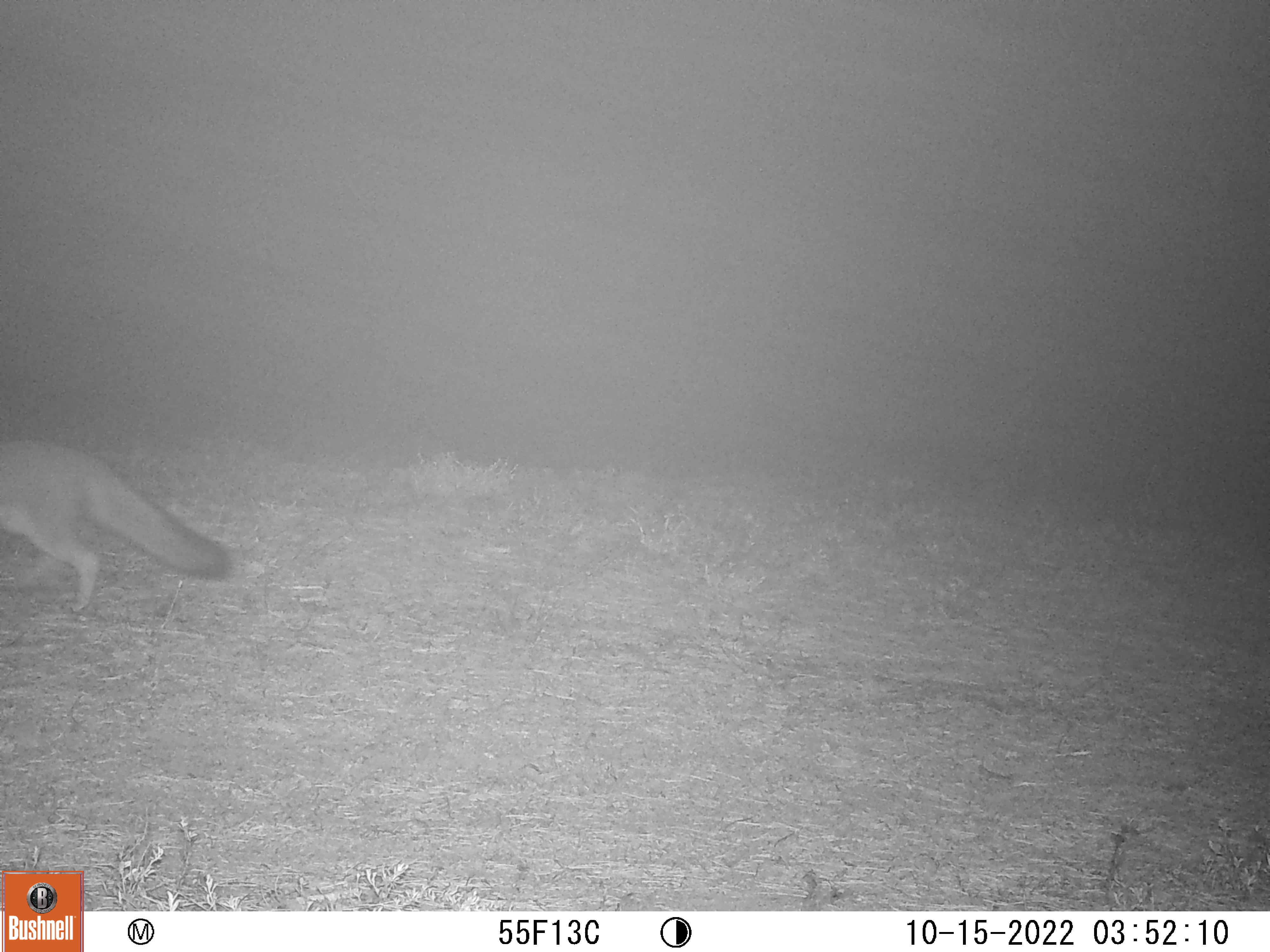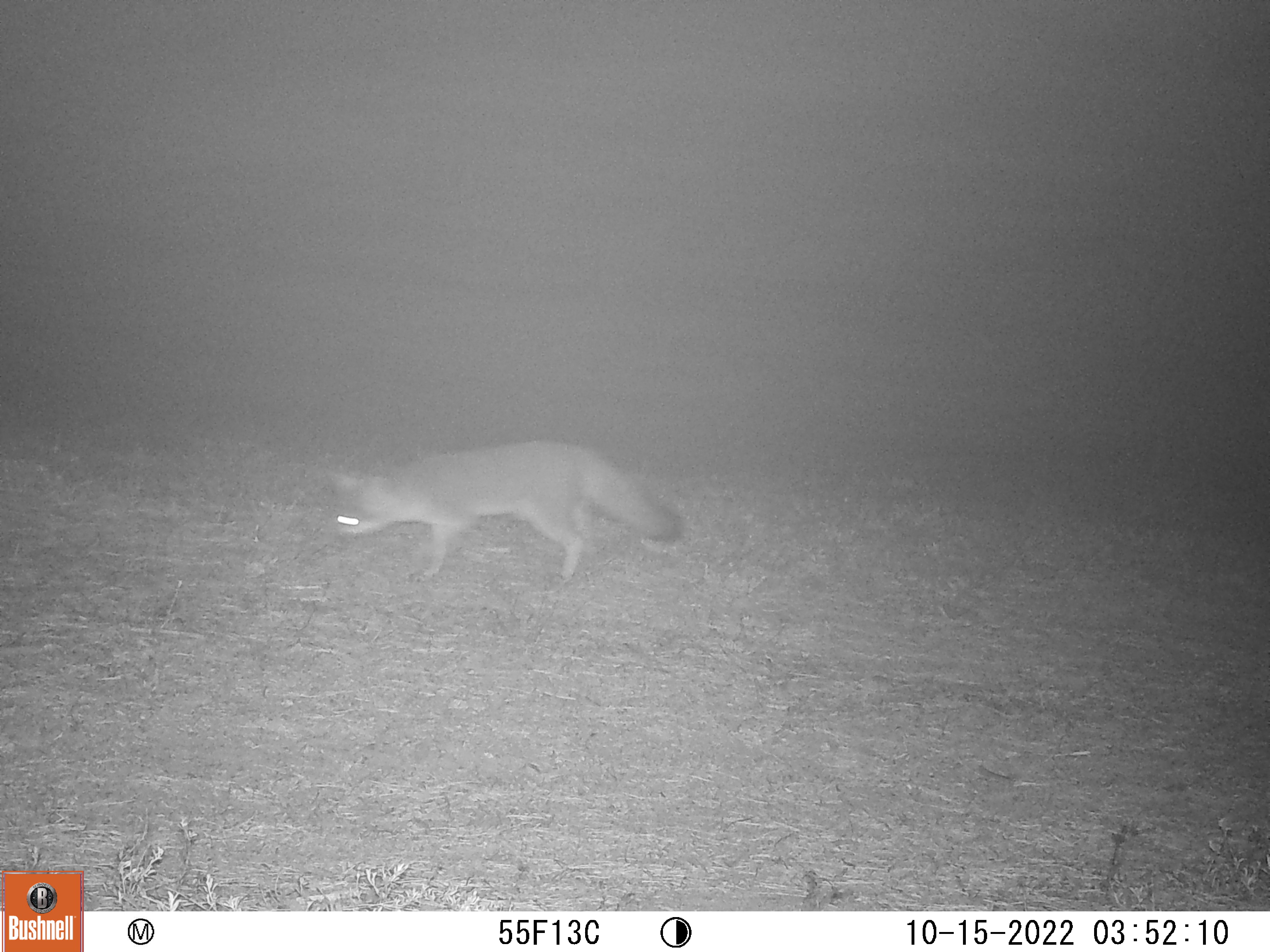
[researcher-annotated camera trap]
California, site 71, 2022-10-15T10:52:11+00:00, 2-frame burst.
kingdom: Animalia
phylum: Chordata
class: Mammalia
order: Carnivora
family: Canidae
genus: Urocyon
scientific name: Urocyon cinereoargenteus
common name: gray fox